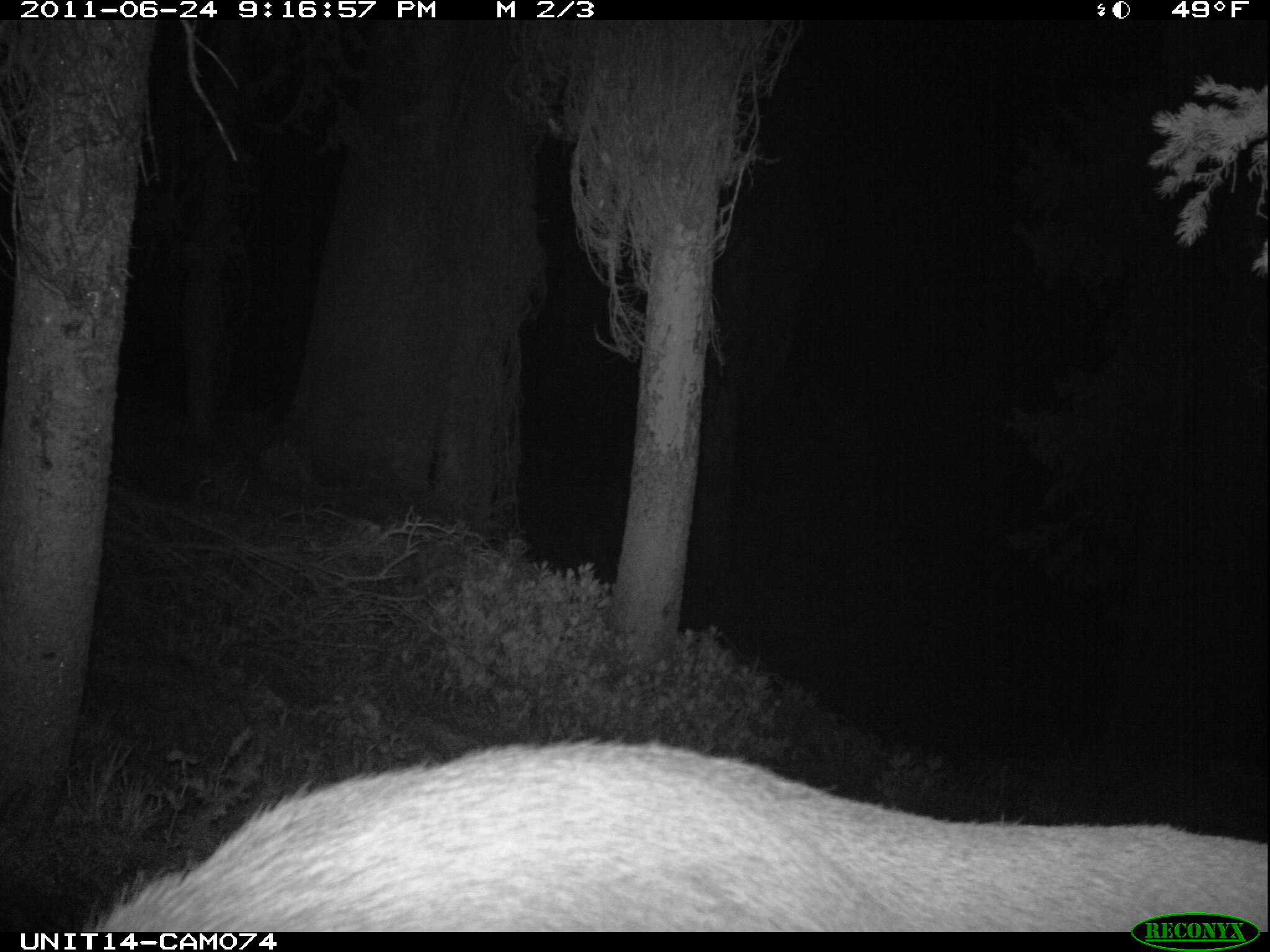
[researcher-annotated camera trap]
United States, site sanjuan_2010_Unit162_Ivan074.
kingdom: Animalia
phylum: Chordata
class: Mammalia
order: Artiodactyla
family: Cervidae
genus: Cervus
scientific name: Cervus elaphus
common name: red deer